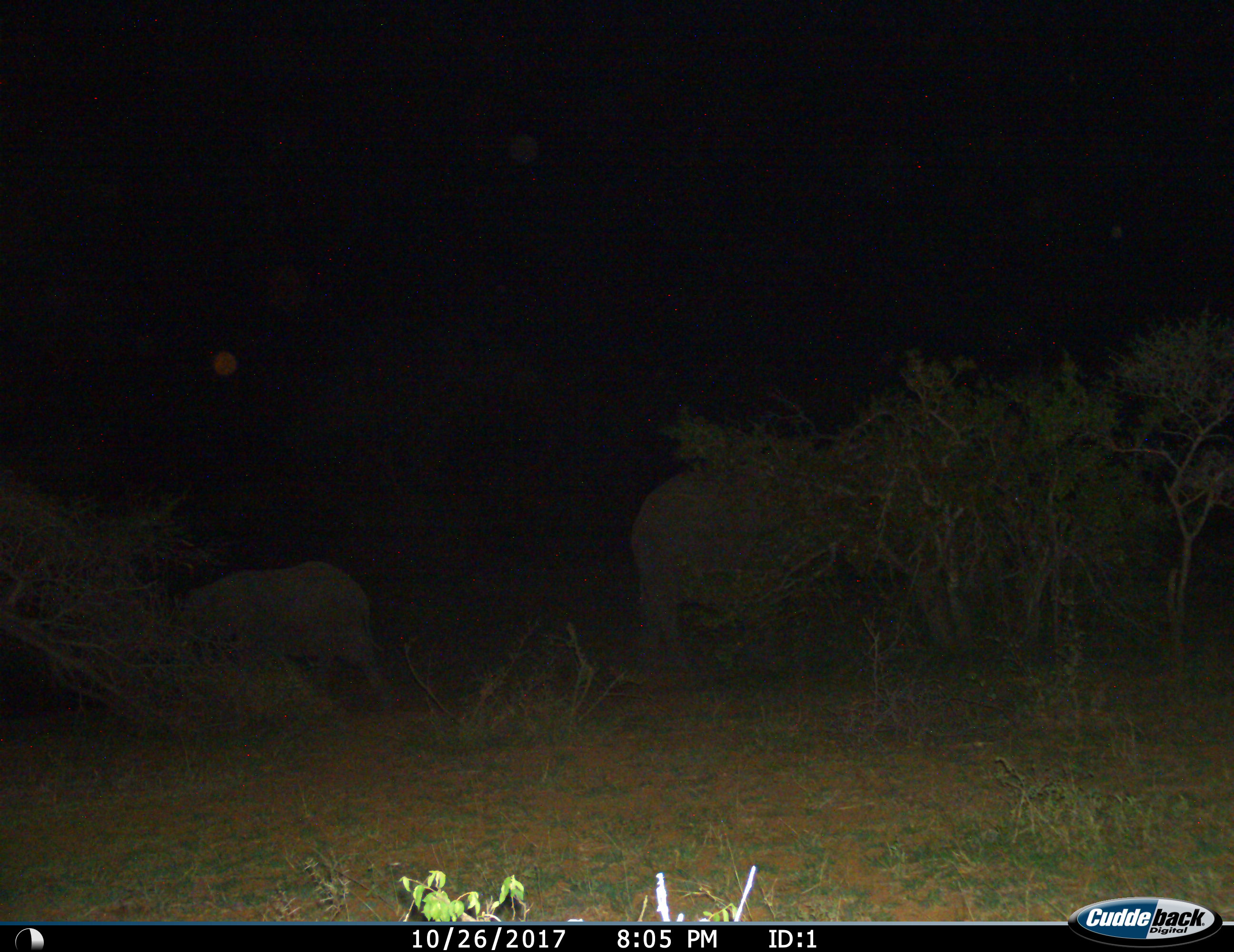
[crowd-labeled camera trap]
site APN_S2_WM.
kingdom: Animalia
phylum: Chordata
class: Mammalia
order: Proboscidea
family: Elephantidae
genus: Loxodonta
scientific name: Loxodonta africana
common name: african bush elephant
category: elephant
Elephant (african bush elephant) (Loxodonta africana), count 2. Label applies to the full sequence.